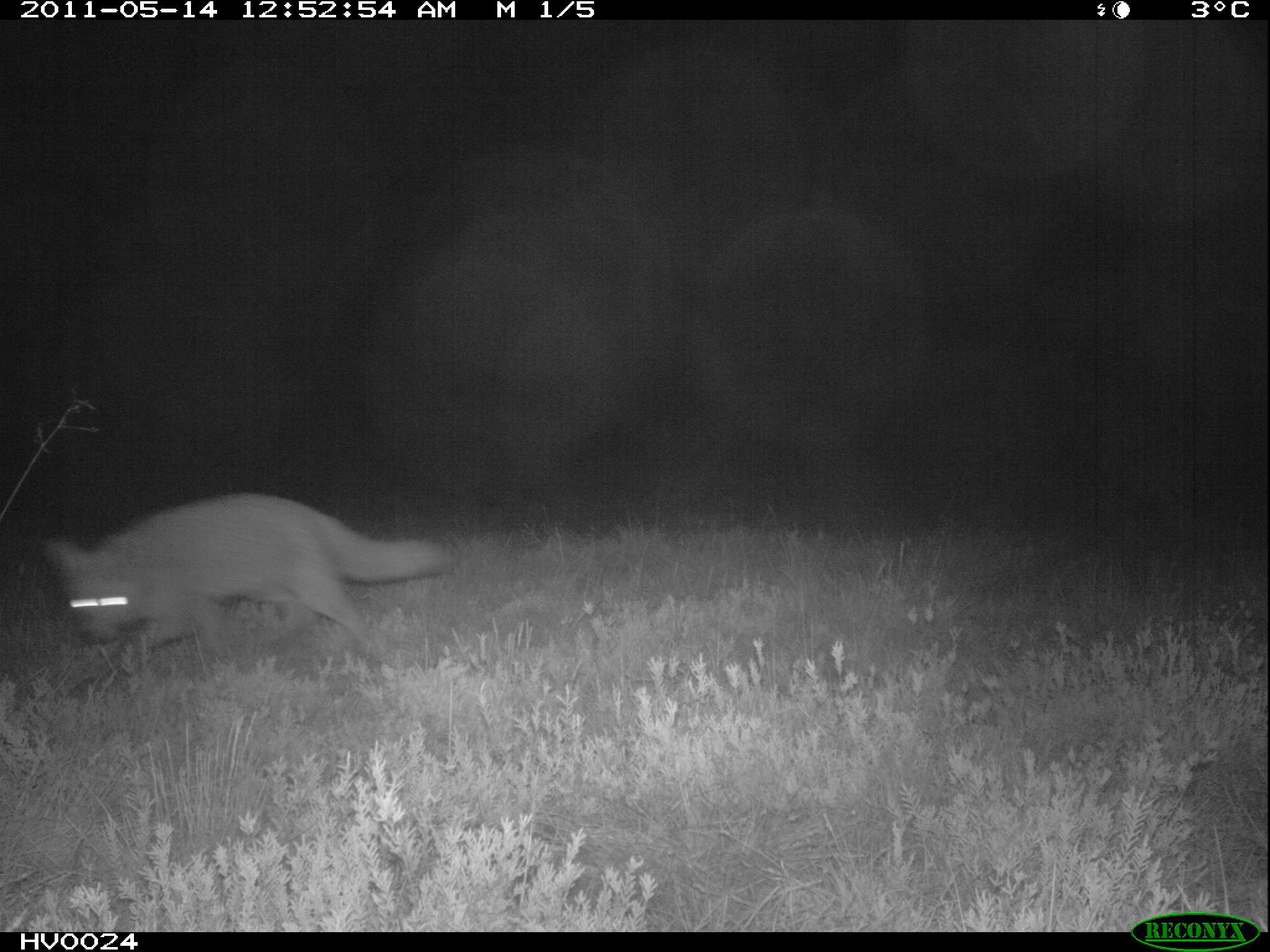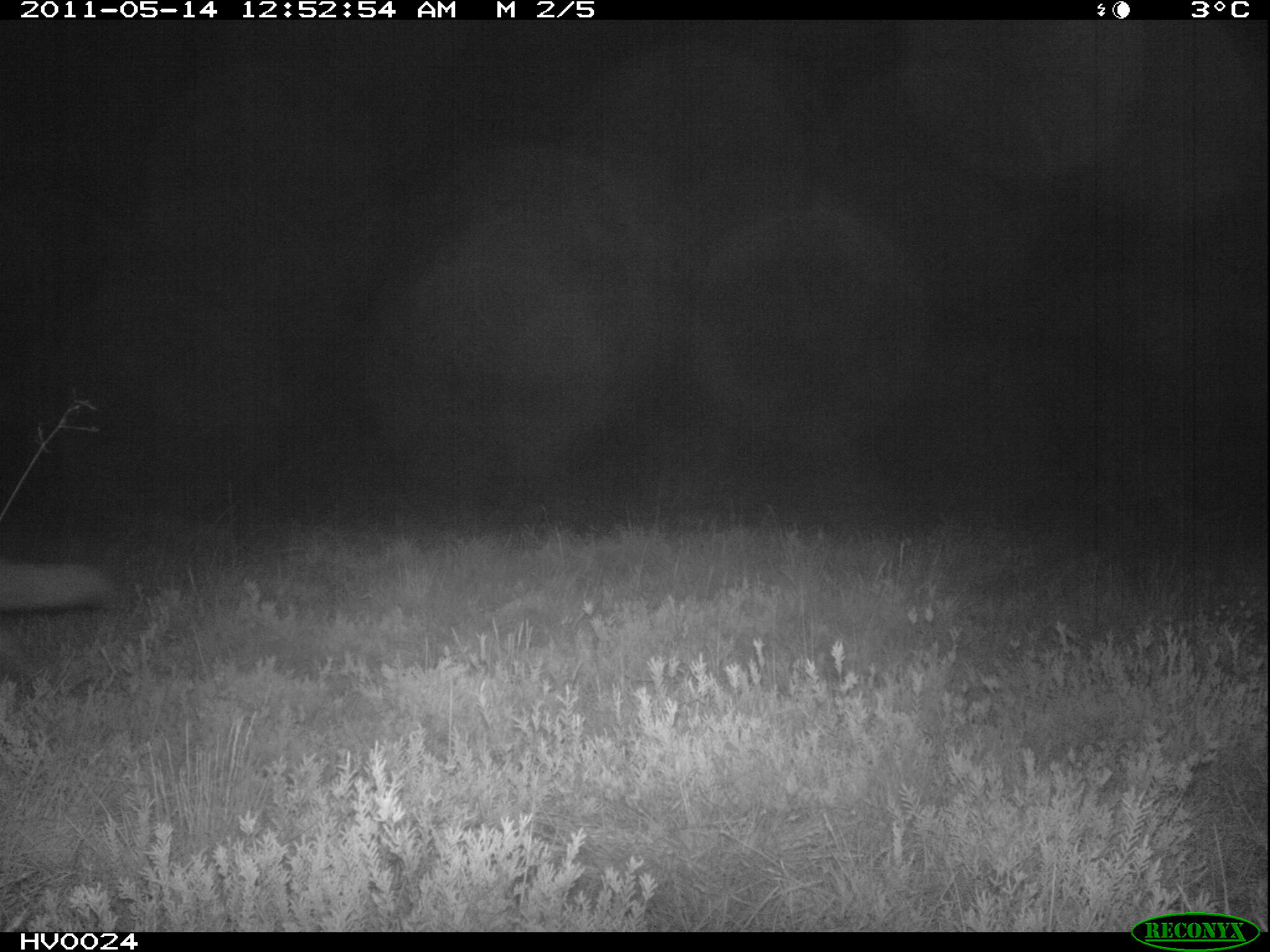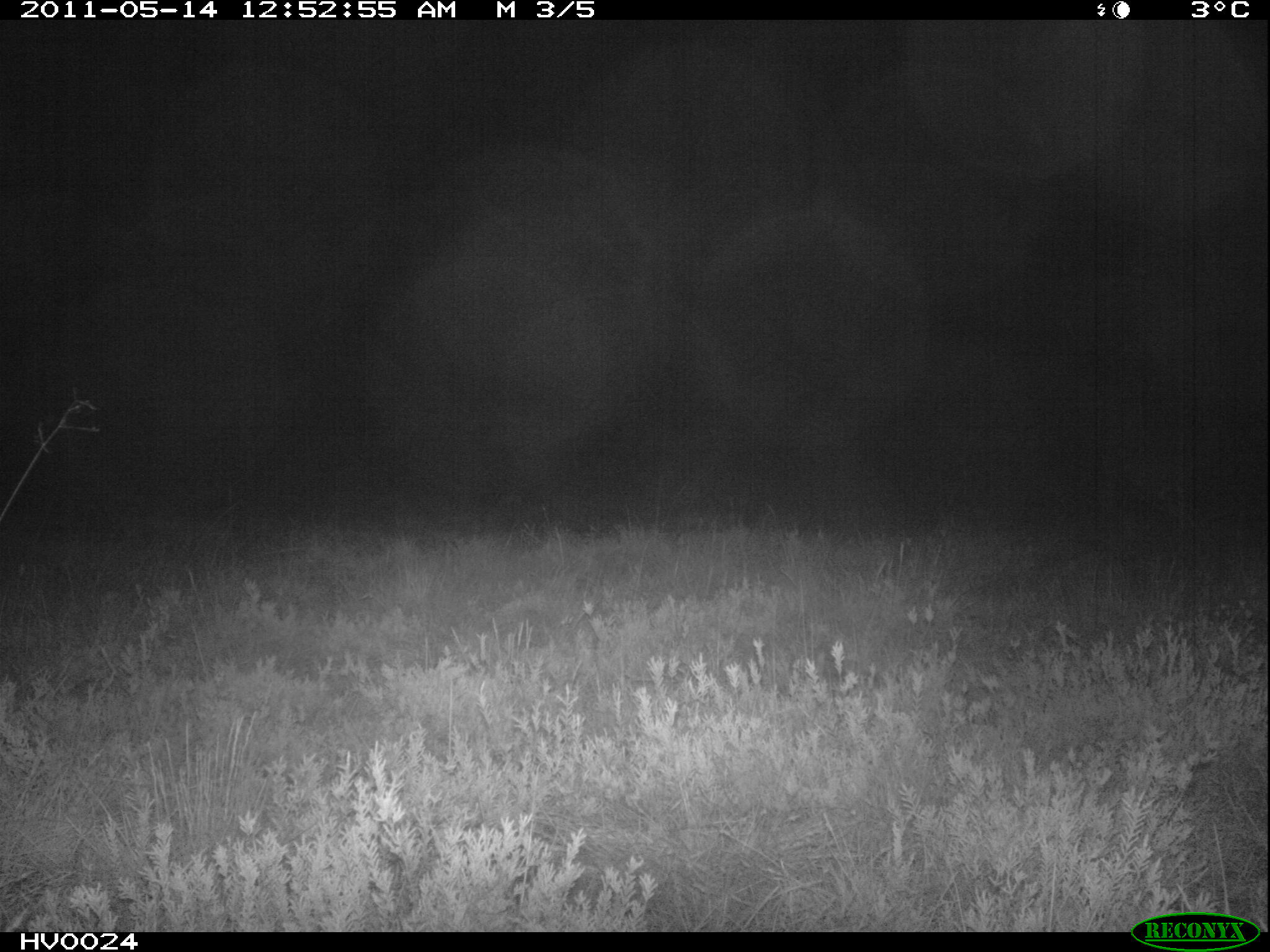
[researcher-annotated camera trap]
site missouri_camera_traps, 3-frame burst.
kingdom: Animalia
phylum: Chordata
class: Mammalia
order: Carnivora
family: Canidae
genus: Vulpes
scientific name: Vulpes vulpes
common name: red fox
Red fox (Vulpes vulpes). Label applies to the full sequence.